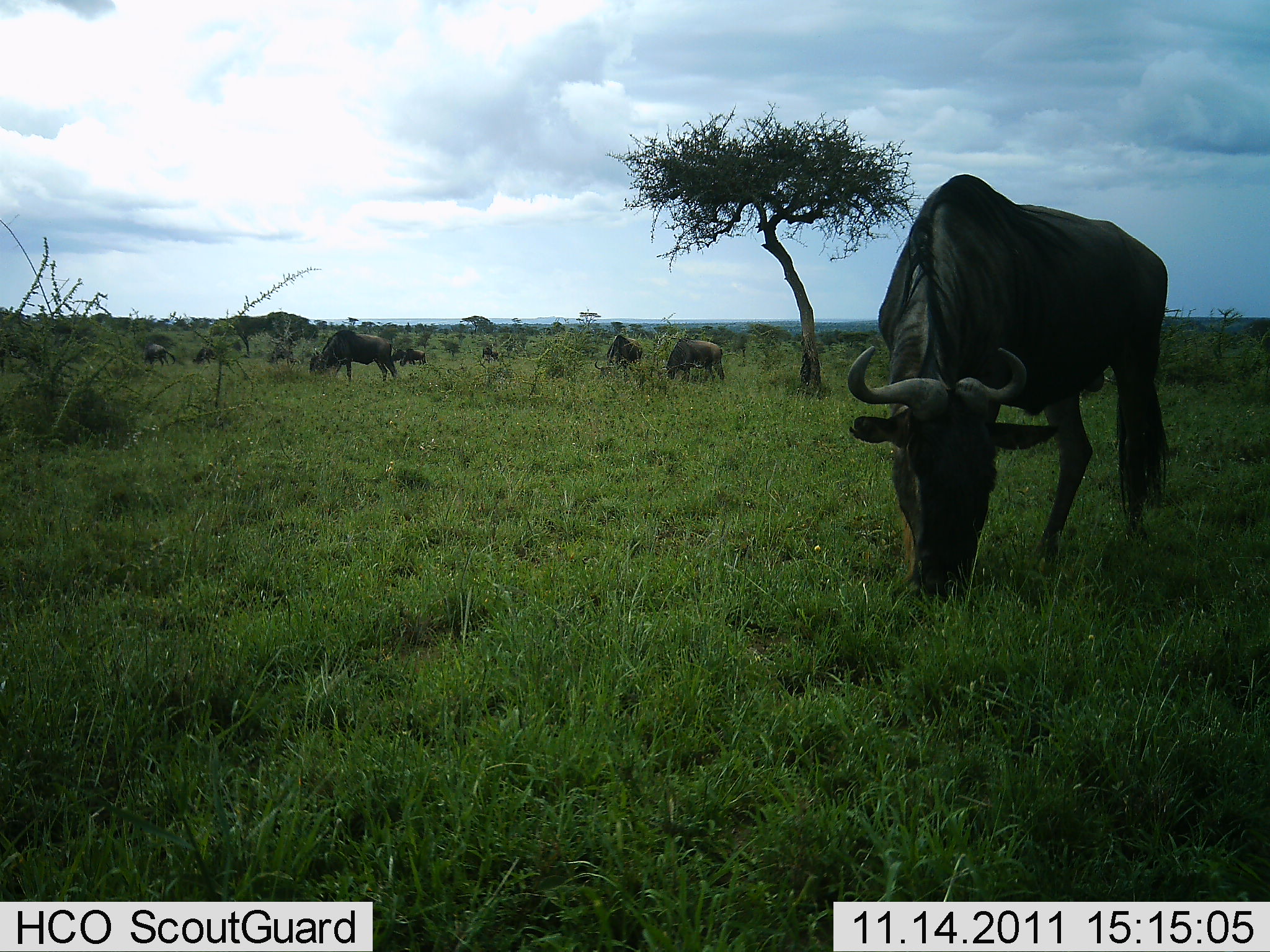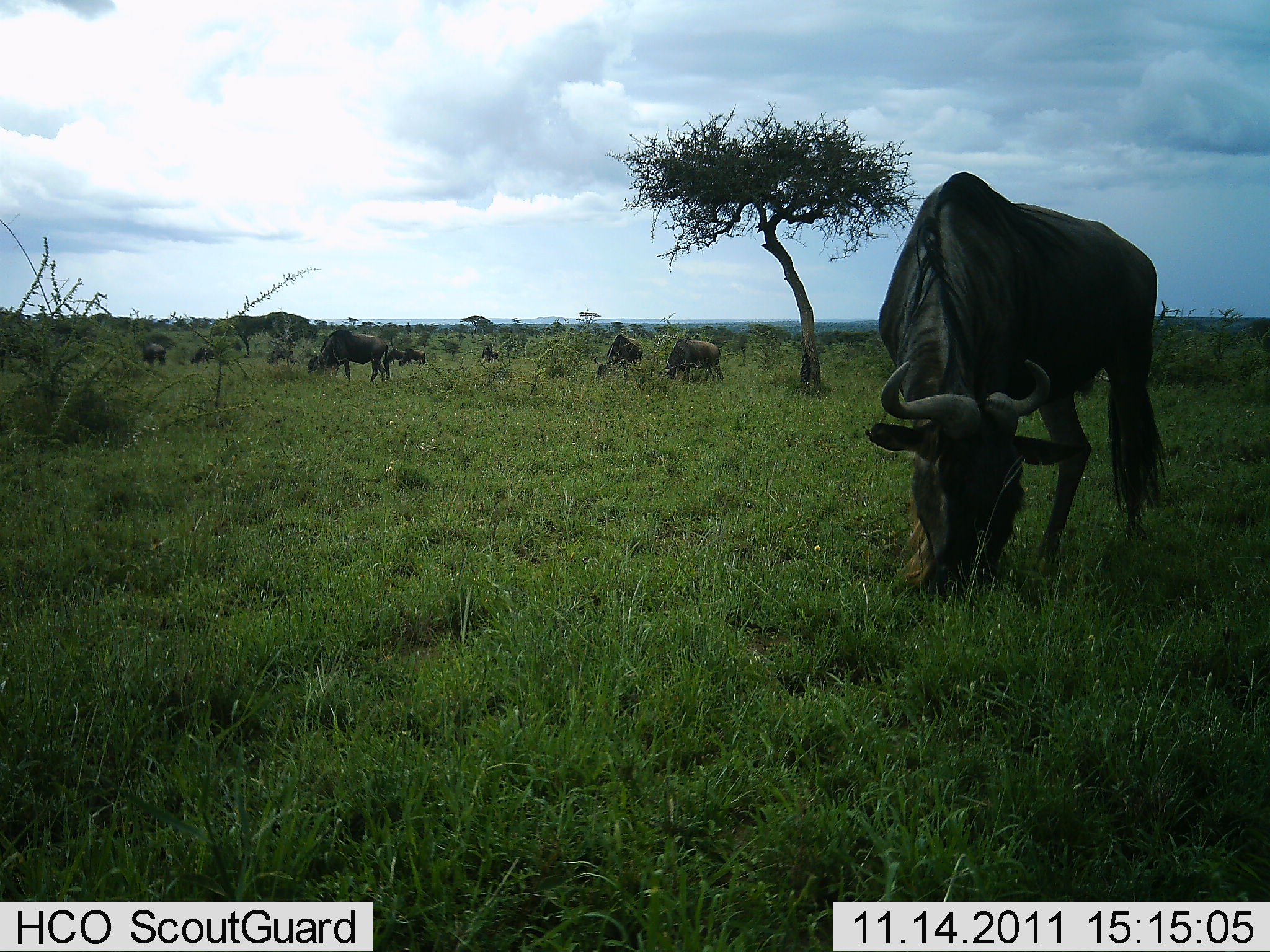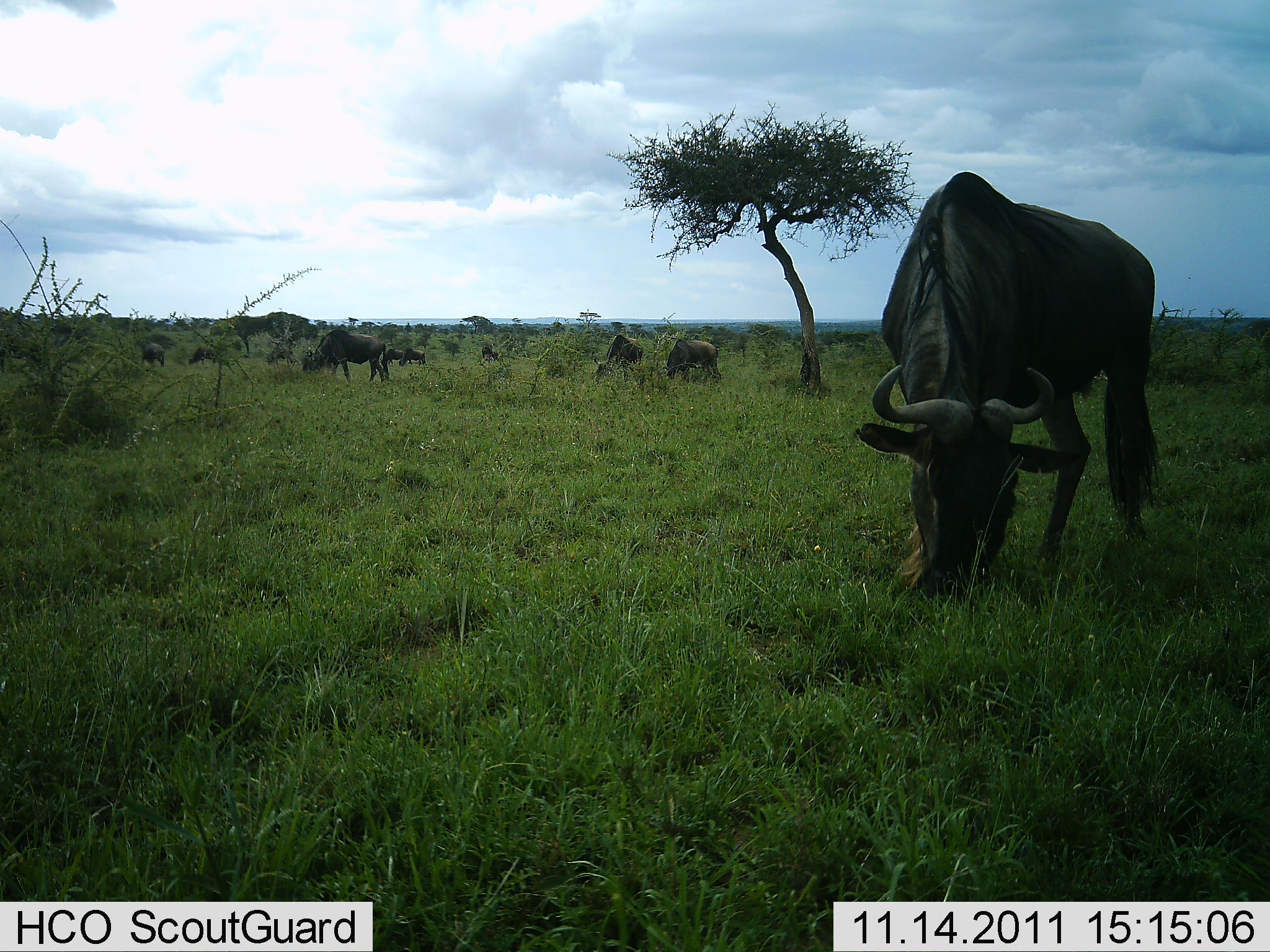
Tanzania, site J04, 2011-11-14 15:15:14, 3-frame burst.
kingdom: Animalia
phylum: Chordata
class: Mammalia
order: Artiodactyla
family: Bovidae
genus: Connochaetes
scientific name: Connochaetes taurinus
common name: blue wildebeest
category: wildebeest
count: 9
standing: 25%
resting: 0%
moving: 0%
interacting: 0%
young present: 0%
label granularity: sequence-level